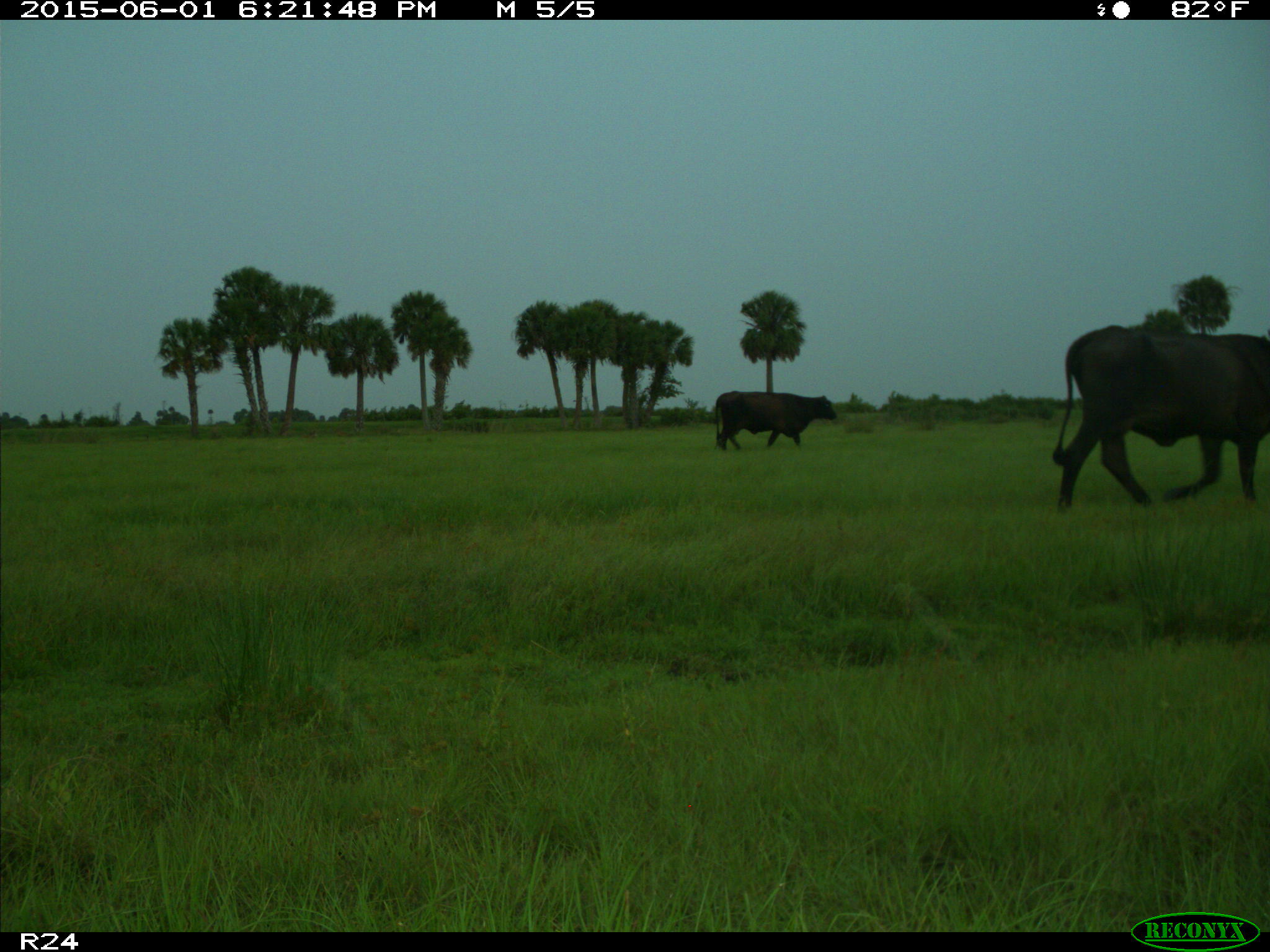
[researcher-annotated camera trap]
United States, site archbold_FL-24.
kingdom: Animalia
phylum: Chordata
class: Mammalia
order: Artiodactyla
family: Bovidae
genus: Bos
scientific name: Bos taurus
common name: domestic cow